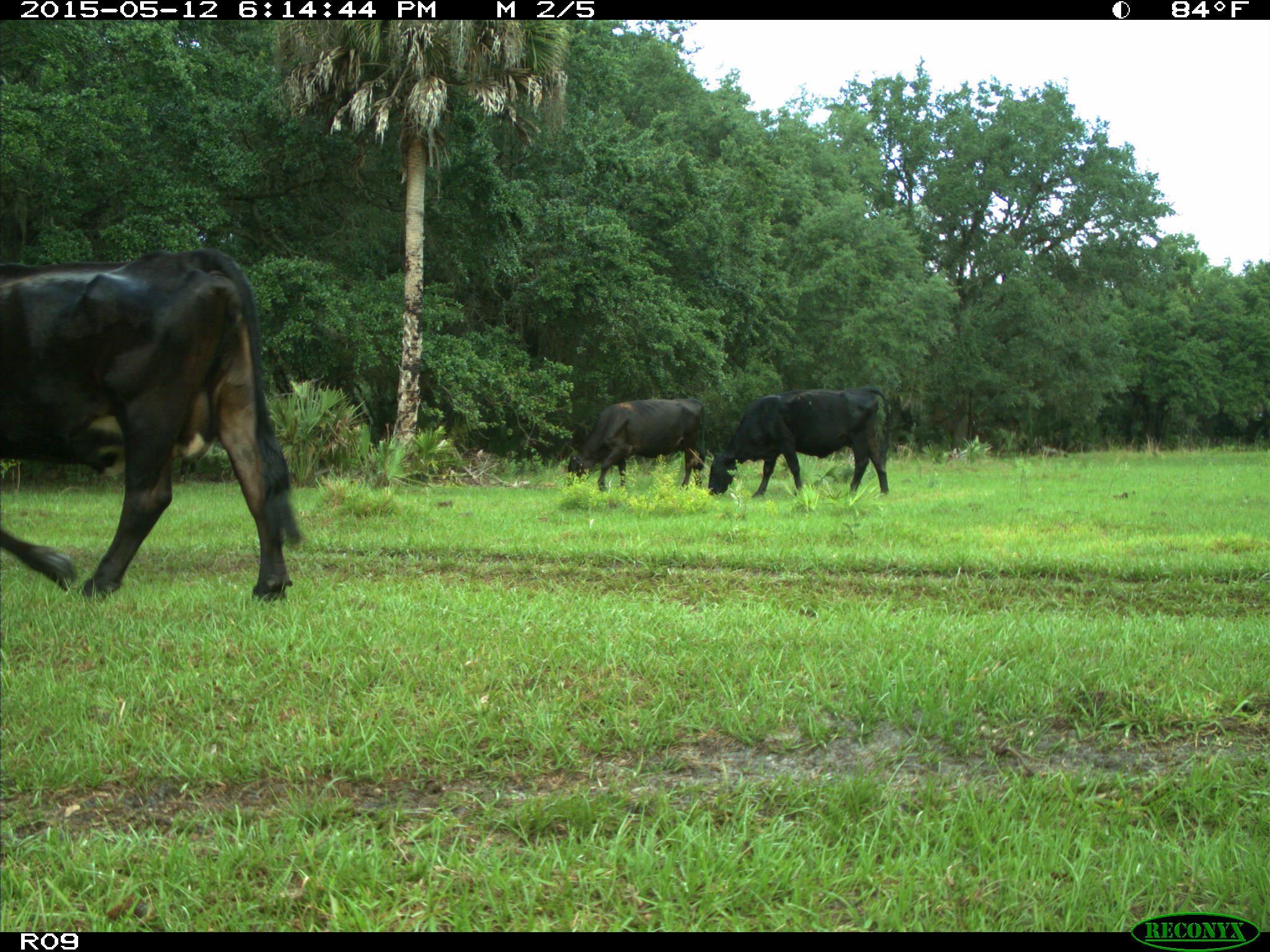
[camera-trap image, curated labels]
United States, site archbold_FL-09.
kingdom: Animalia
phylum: Chordata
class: Mammalia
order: Artiodactyla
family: Bovidae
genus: Bos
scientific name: Bos taurus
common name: domestic cow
Bos taurus (domestic cow).